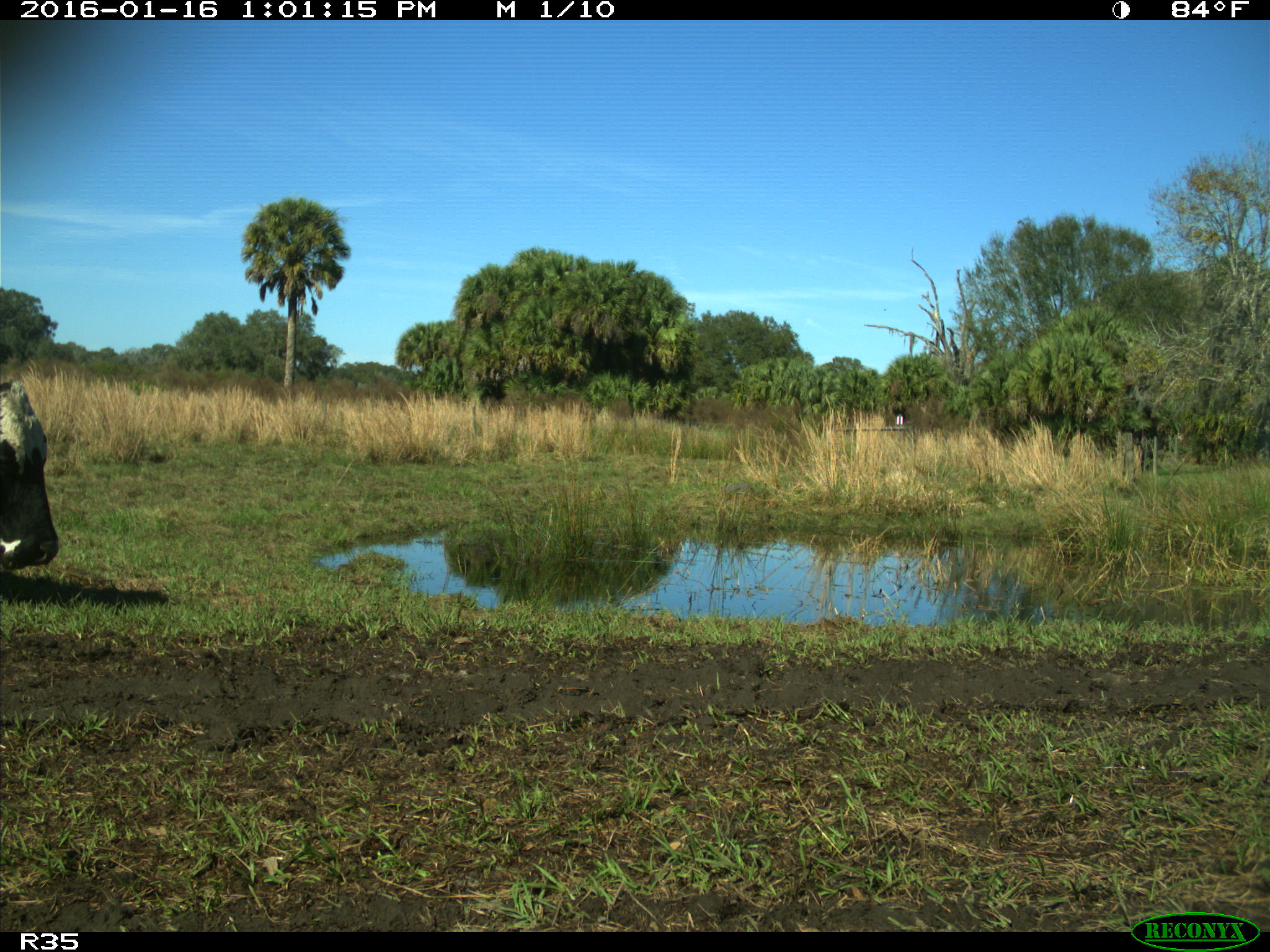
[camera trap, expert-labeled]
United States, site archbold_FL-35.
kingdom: Animalia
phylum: Chordata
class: Mammalia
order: Artiodactyla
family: Bovidae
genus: Bos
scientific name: Bos taurus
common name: domestic cow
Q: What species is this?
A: Bos taurus (domestic cow).